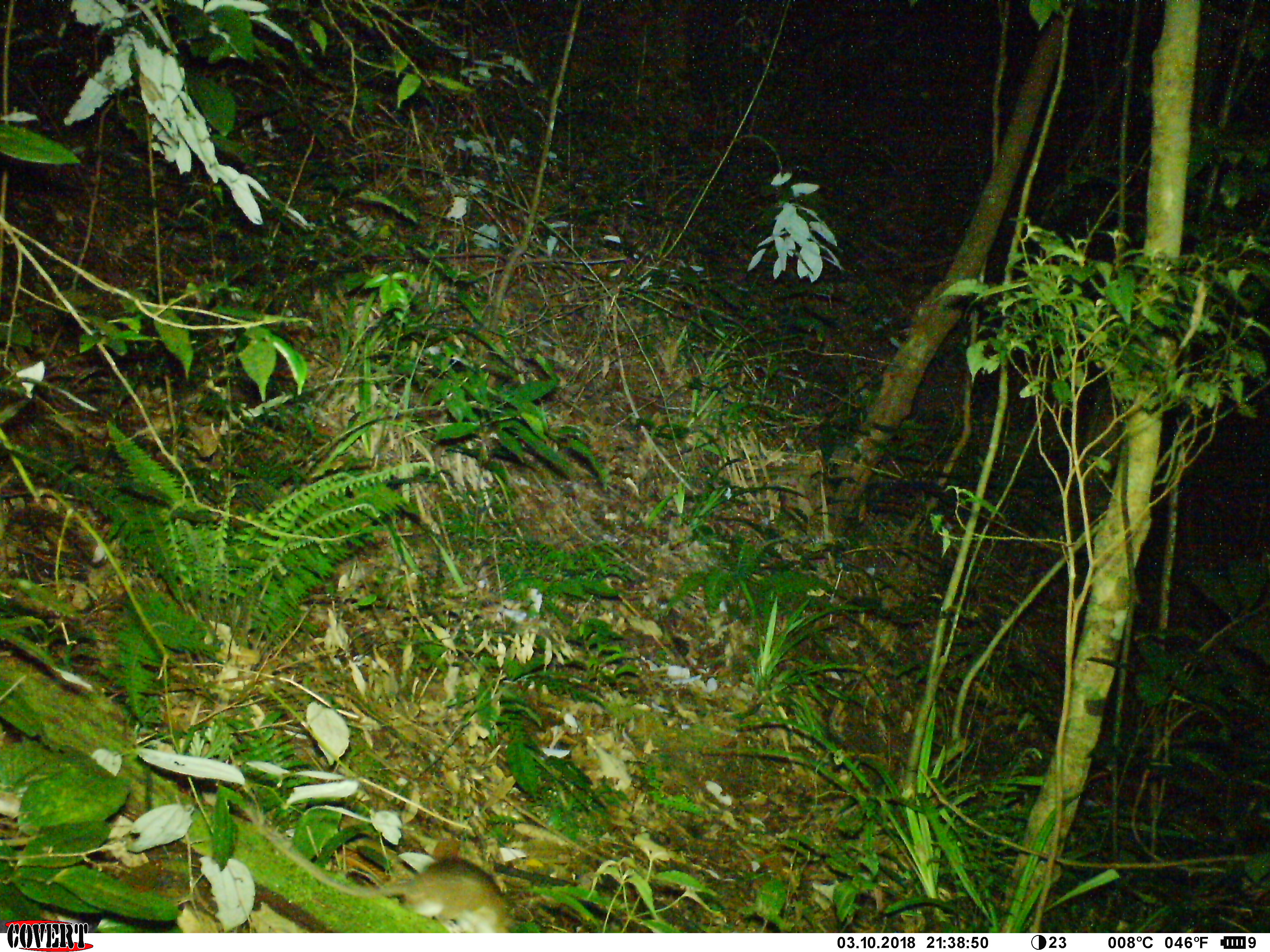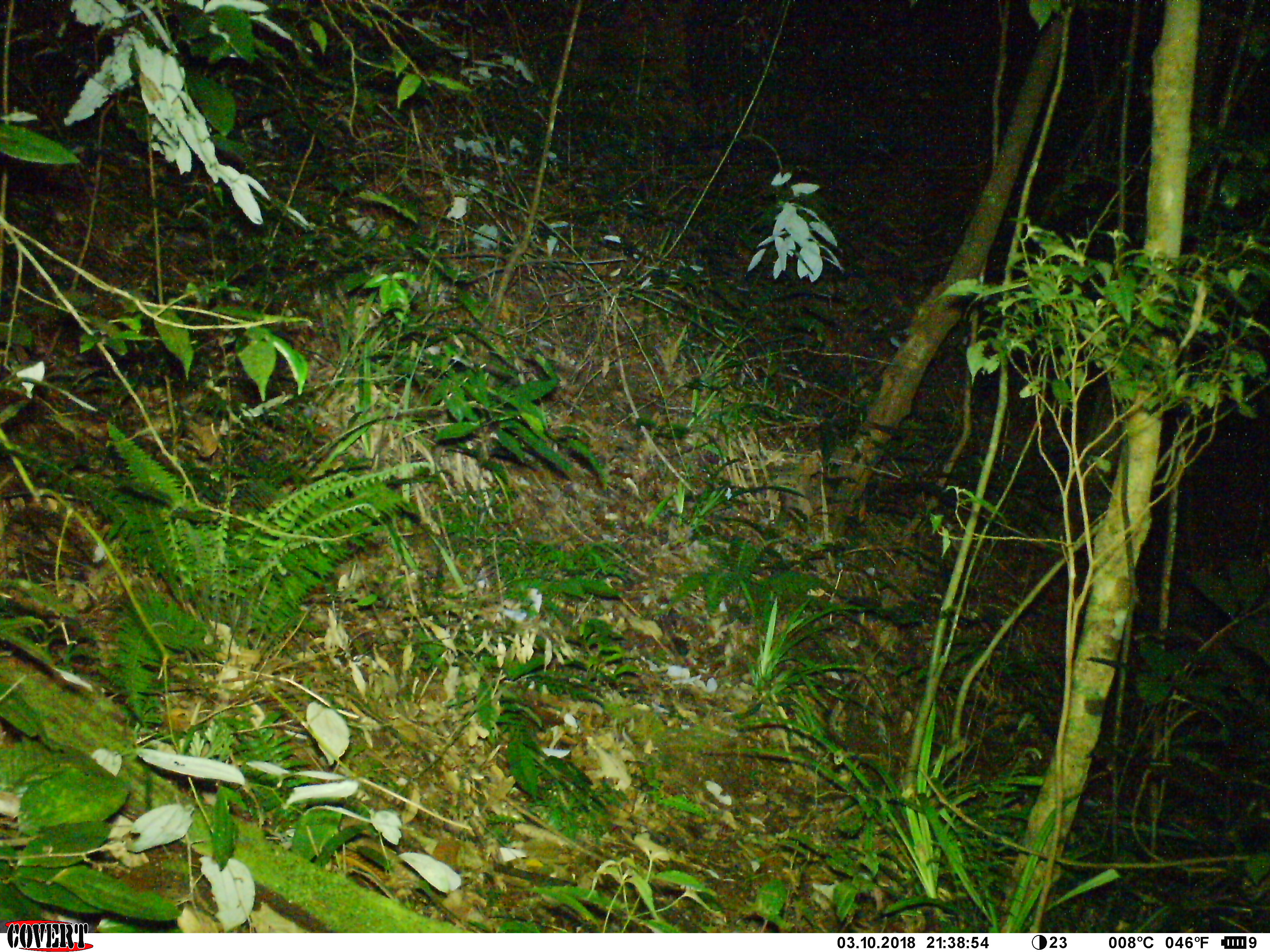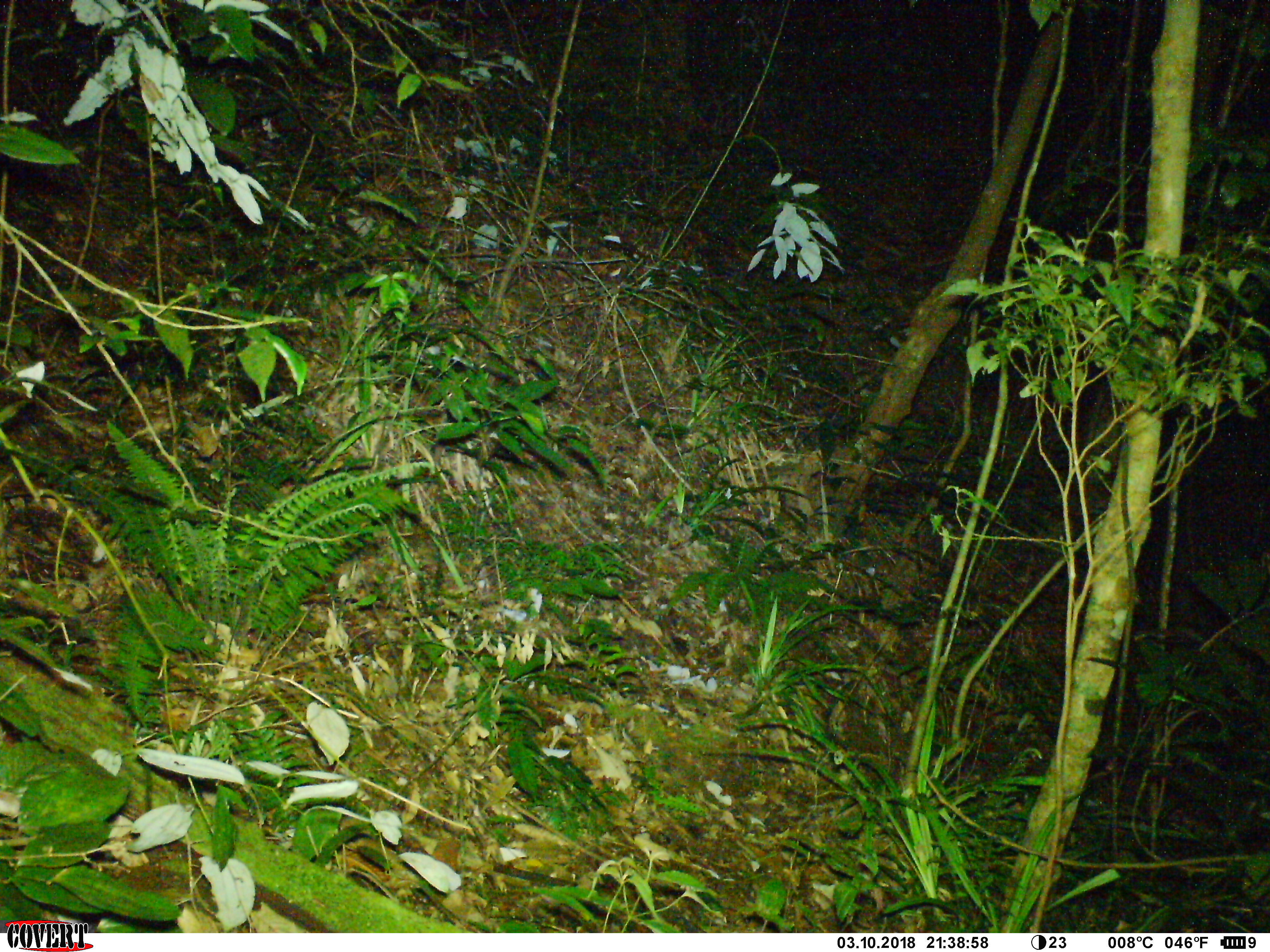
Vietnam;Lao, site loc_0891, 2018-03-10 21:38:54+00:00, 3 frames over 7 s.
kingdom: Animalia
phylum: Chordata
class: Mammalia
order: Rodentia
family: Muridae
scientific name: Muridae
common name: old-world mice and rats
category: unidentified murid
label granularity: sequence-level